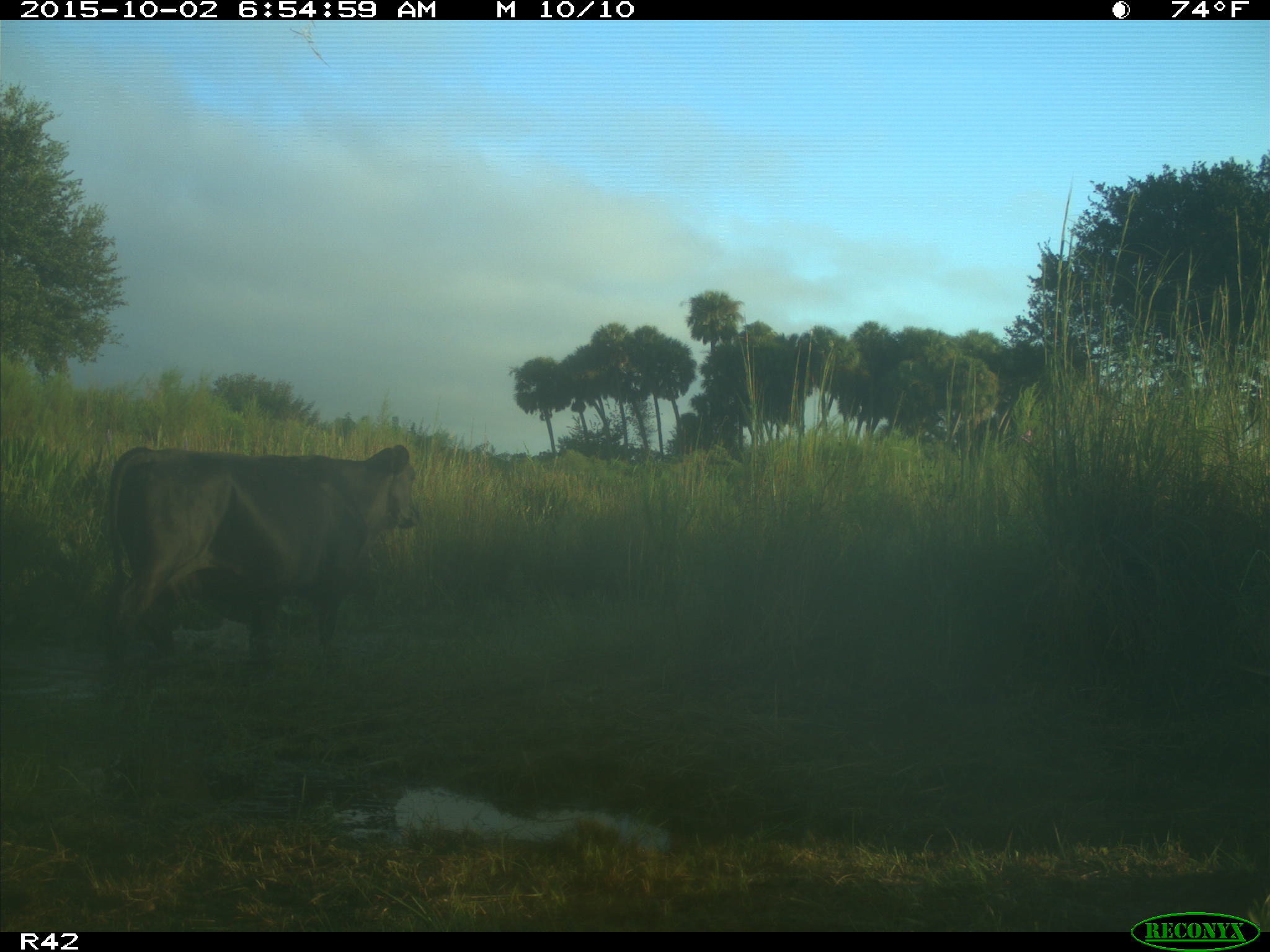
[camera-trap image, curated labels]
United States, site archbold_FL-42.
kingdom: Animalia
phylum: Chordata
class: Mammalia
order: Artiodactyla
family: Bovidae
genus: Bos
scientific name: Bos taurus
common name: domestic cow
Bos taurus (domestic cow).